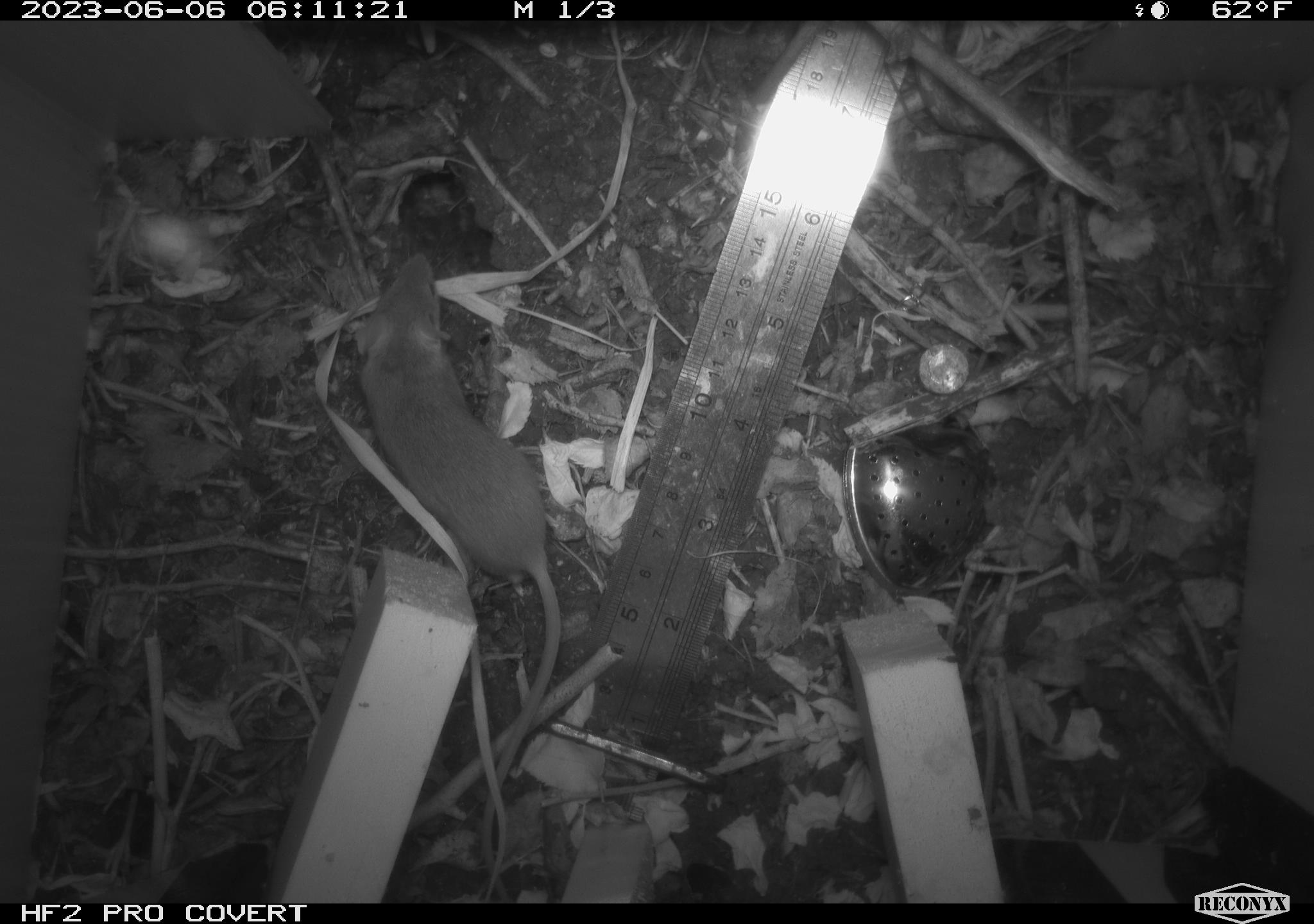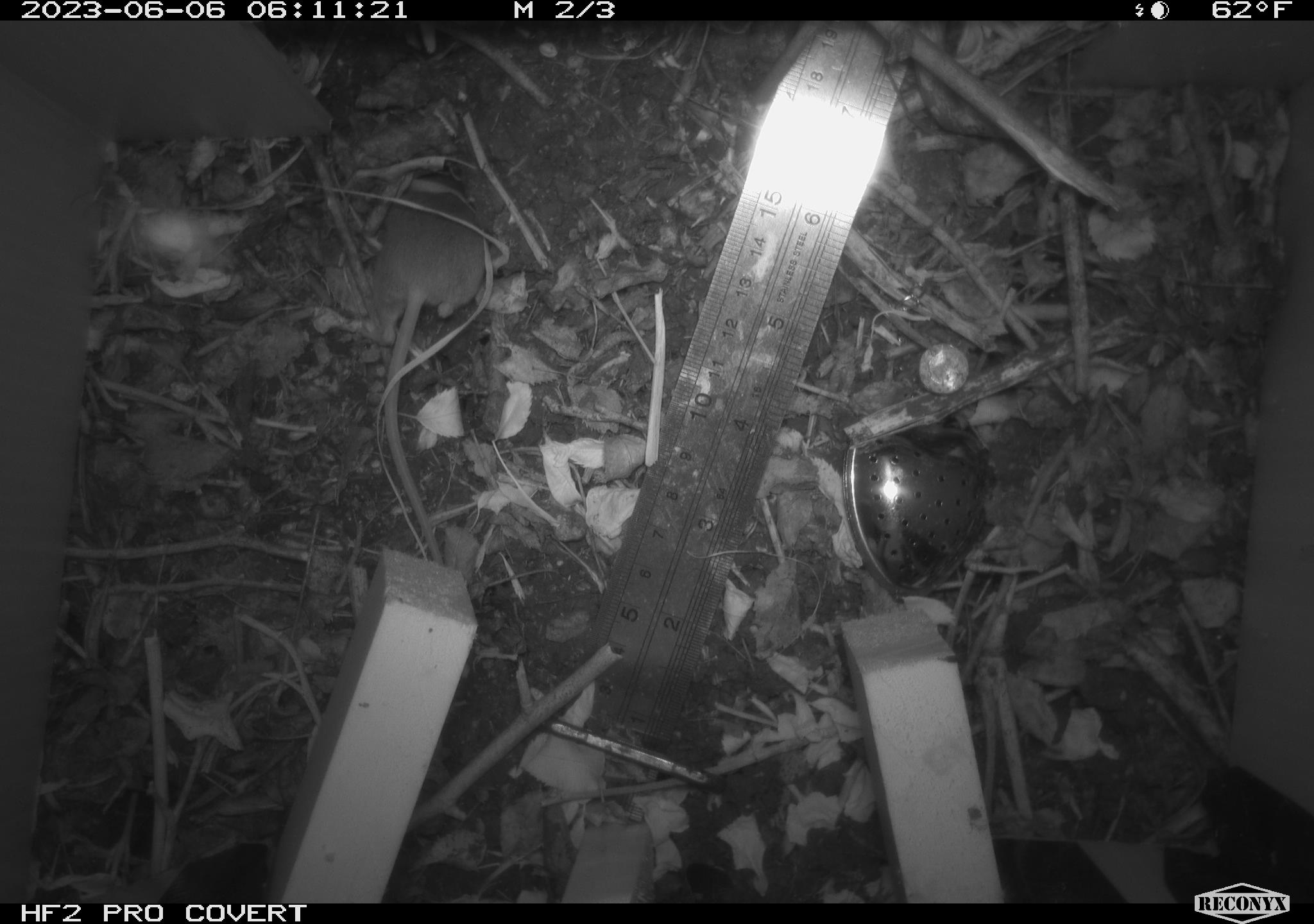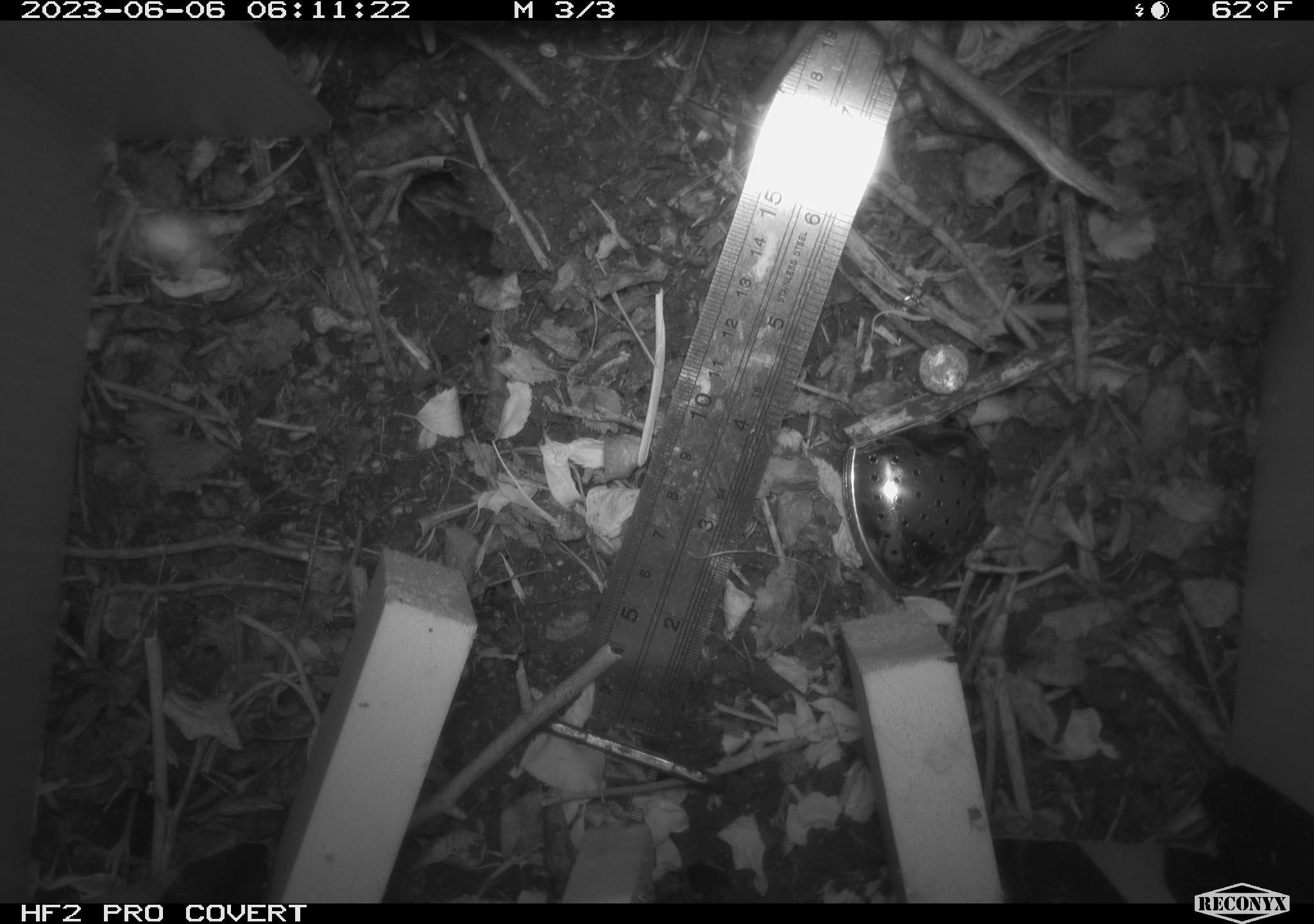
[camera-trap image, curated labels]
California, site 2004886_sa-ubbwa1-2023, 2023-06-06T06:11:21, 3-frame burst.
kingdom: Animalia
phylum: Chordata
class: Mammalia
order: Rodentia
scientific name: Rodentia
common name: rodent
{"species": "rodent (Rodentia)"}